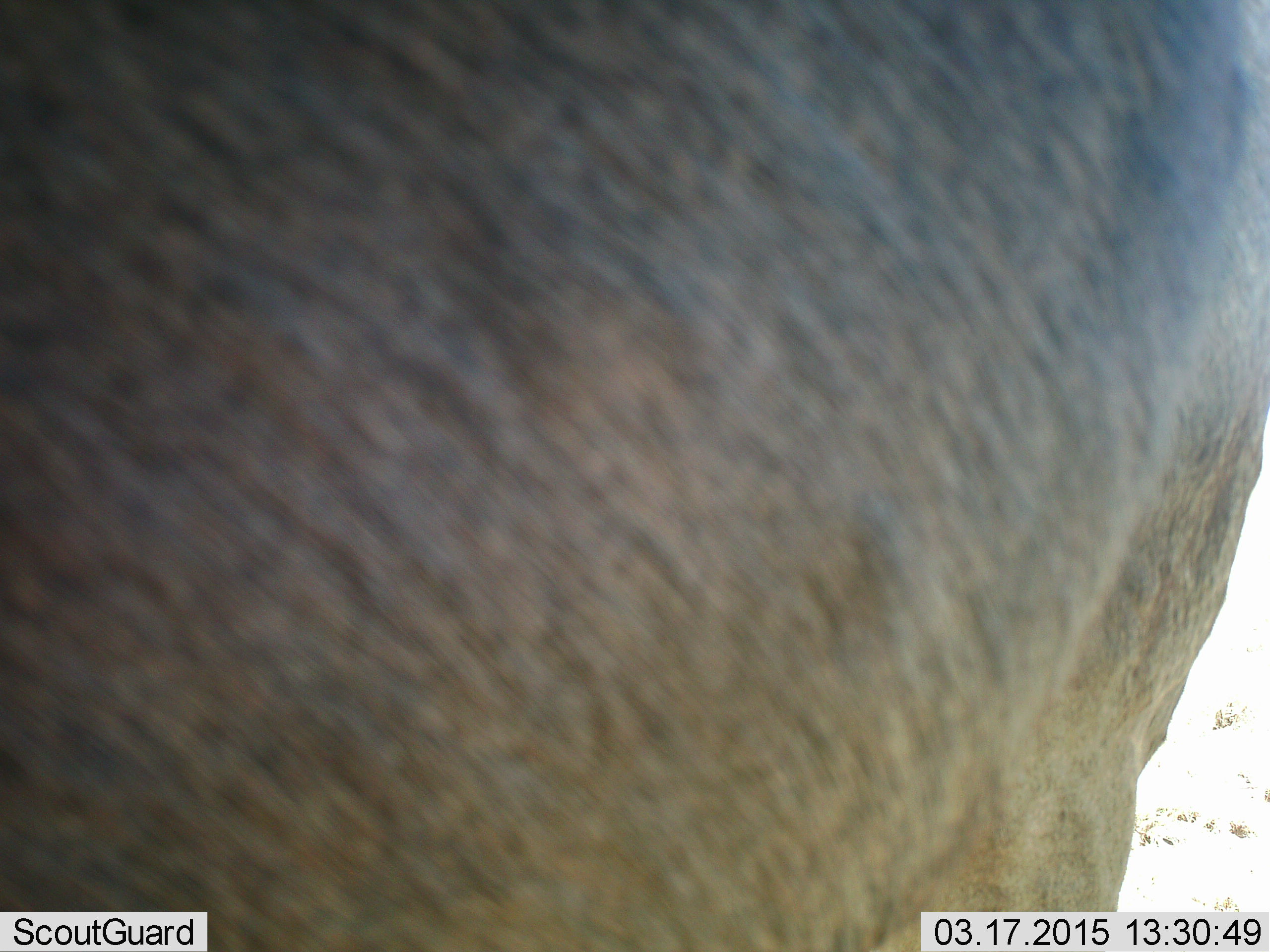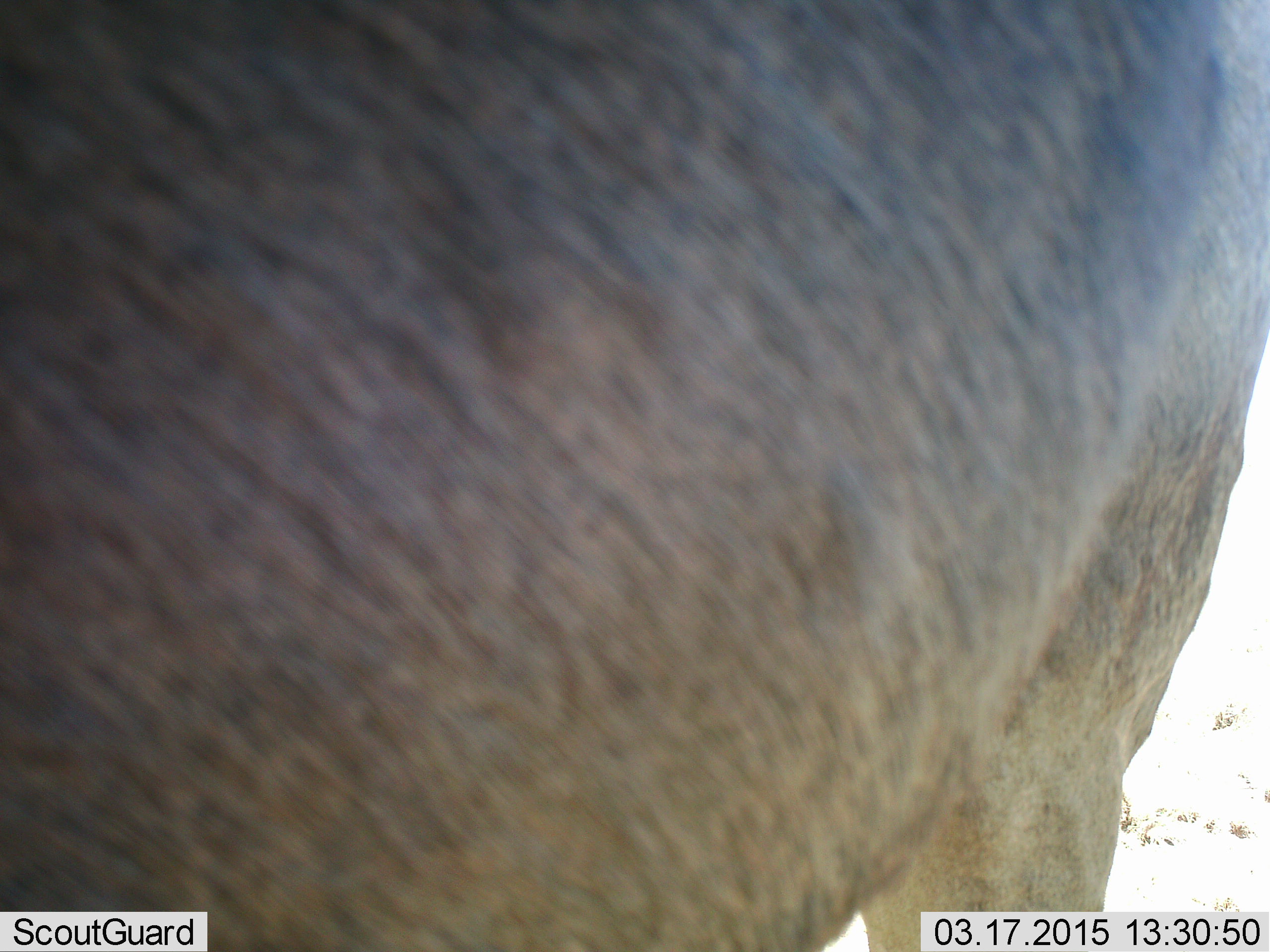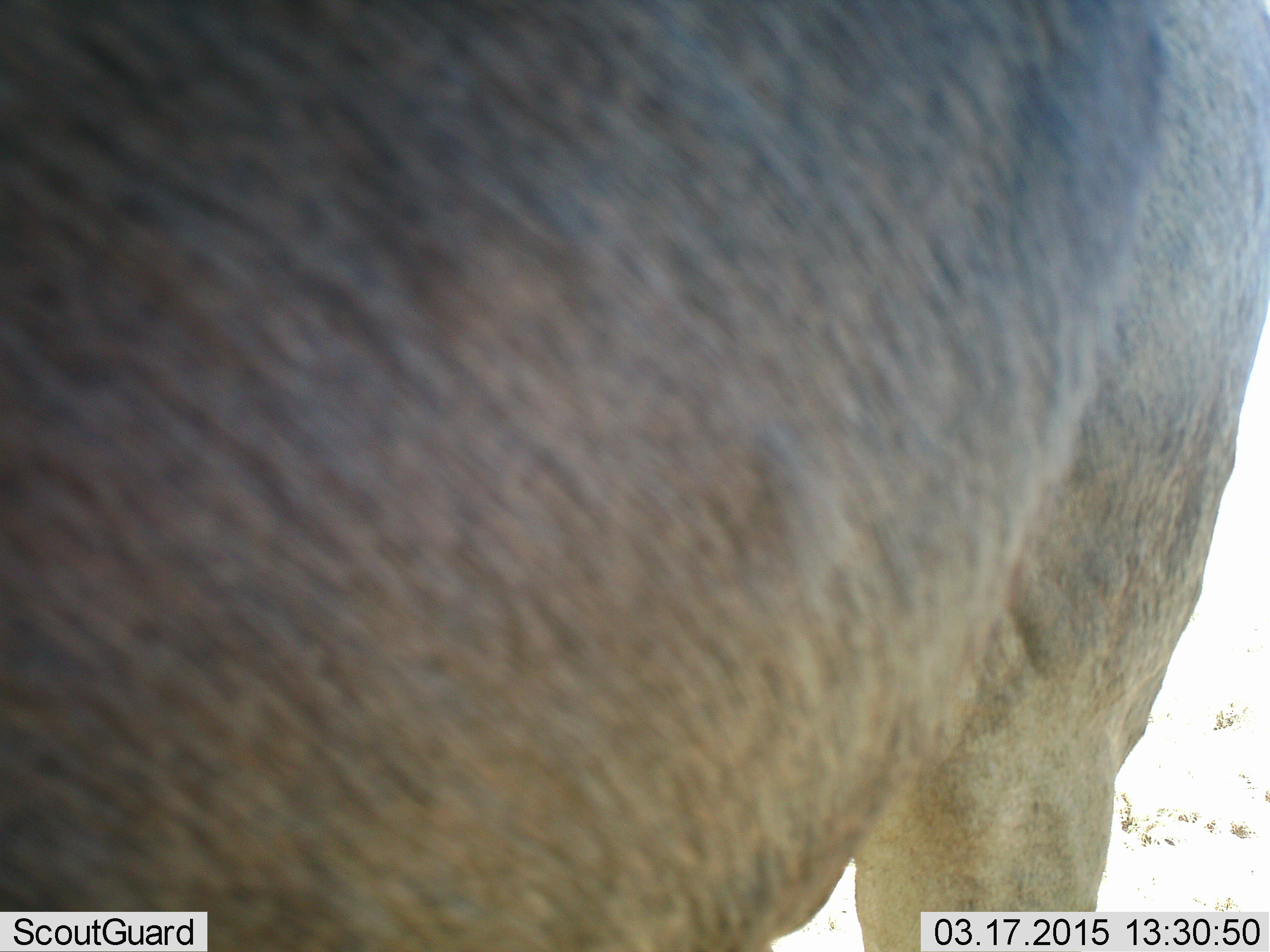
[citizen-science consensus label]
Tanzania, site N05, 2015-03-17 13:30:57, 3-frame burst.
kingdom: Animalia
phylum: Chordata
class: Mammalia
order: Artiodactyla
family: Bovidae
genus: Connochaetes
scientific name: Connochaetes taurinus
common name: blue wildebeest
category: wildebeest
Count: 1.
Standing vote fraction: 100%.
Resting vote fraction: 0%.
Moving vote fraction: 0%.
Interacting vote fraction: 0%.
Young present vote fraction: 0%.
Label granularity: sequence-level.